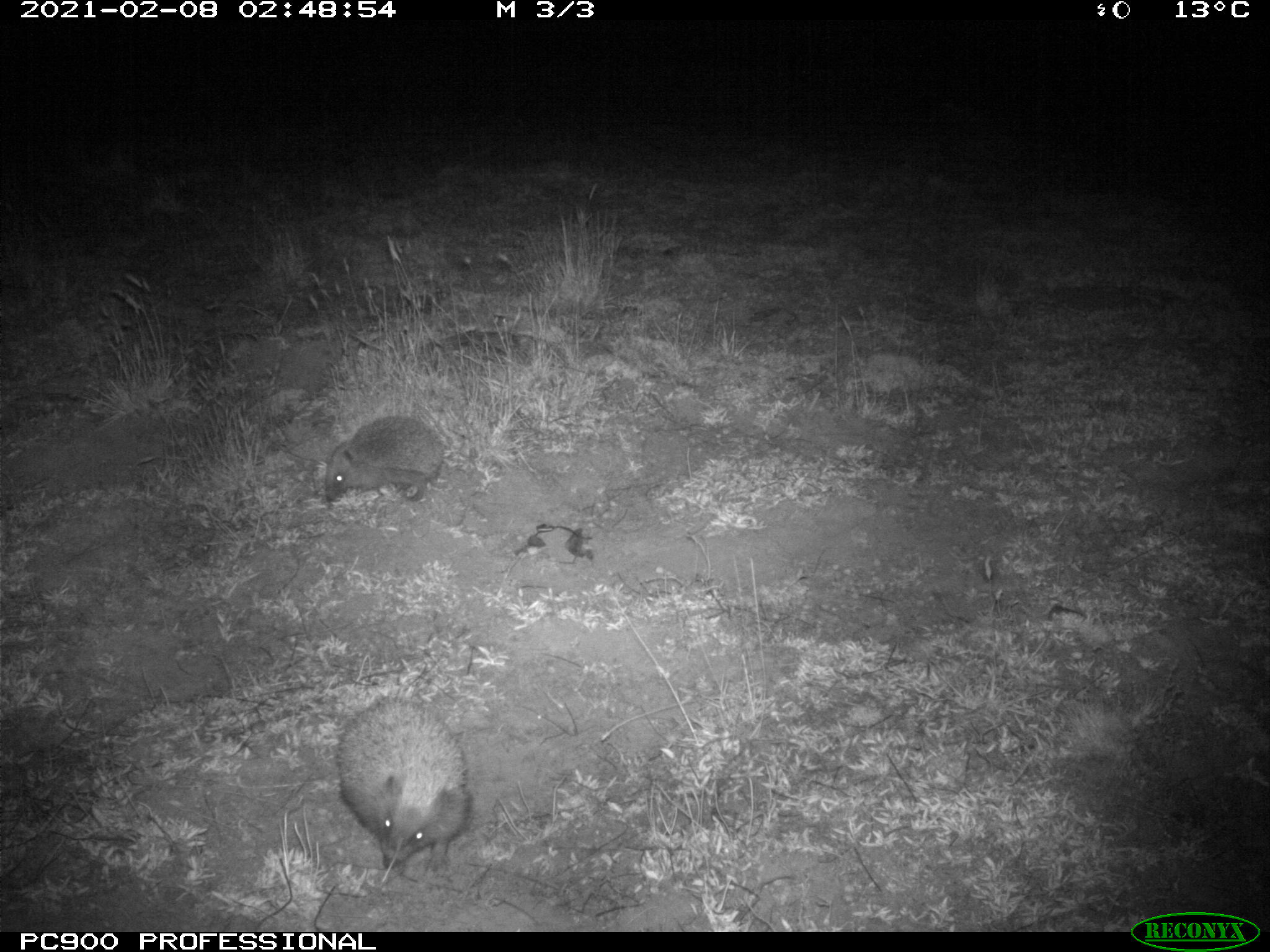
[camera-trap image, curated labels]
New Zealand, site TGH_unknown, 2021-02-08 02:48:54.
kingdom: Animalia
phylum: Chordata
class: Mammalia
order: Eulipotyphla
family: Erinaceidae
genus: Erinaceus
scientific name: Erinaceus europaeus europaeus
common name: european hedgehog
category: hedgehog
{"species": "hedgehog (european hedgehog) (Erinaceus europaeus europaeus)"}